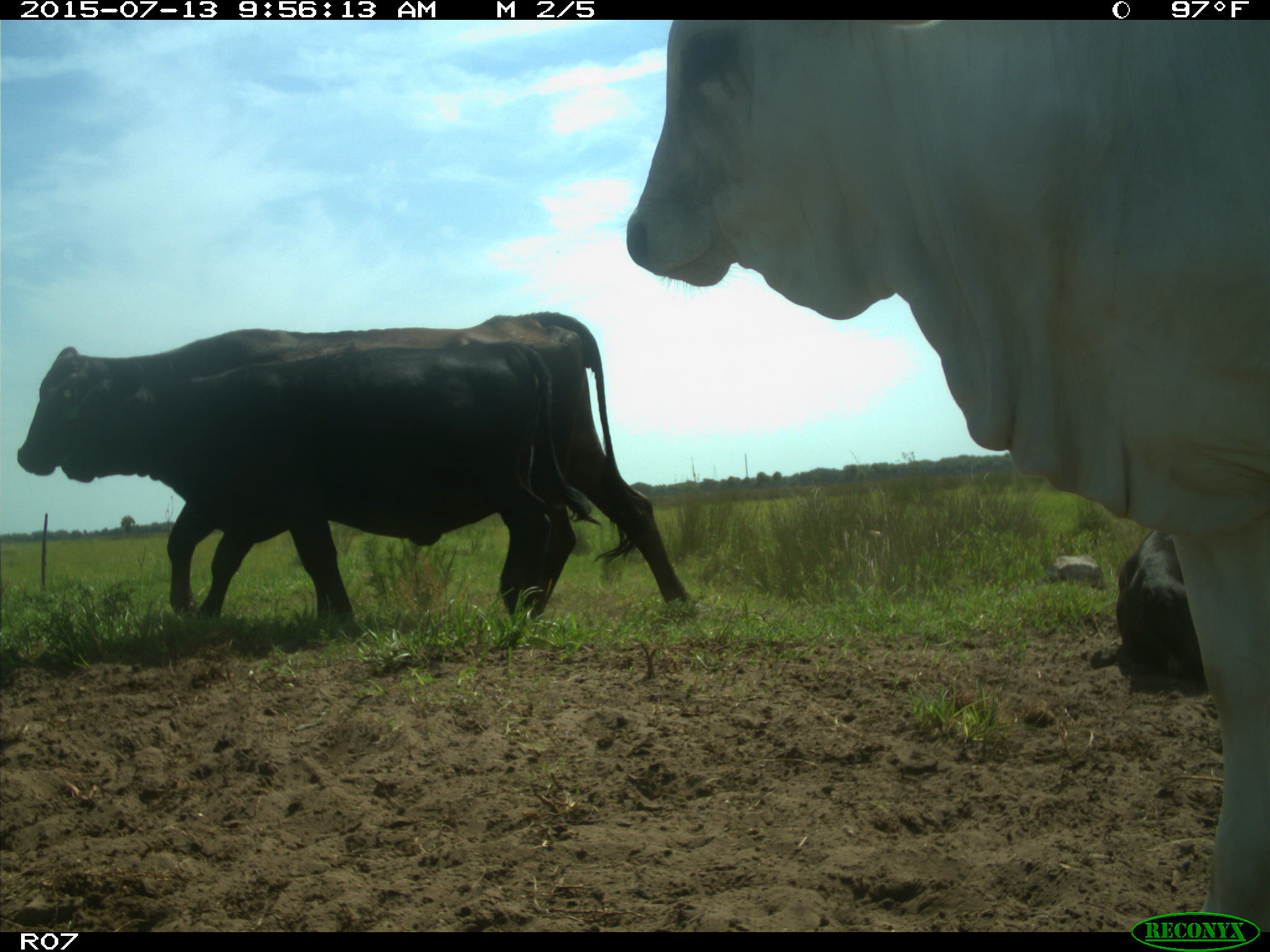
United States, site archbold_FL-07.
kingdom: Animalia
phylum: Chordata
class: Mammalia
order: Artiodactyla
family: Bovidae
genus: Bos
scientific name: Bos taurus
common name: domestic cow